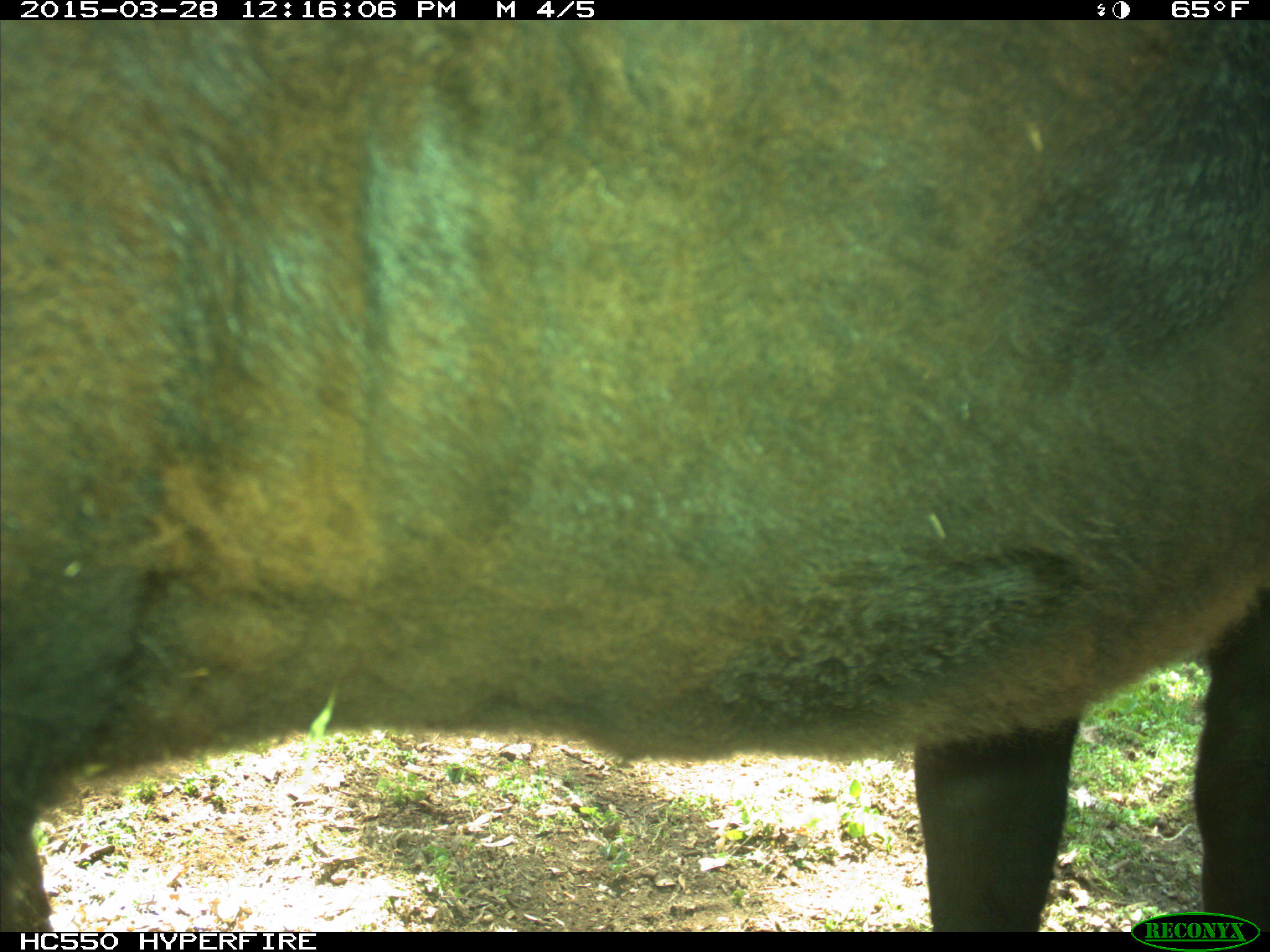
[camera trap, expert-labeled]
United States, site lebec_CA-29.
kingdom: Animalia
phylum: Chordata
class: Mammalia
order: Artiodactyla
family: Bovidae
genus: Bos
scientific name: Bos taurus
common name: domestic cow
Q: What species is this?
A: Bos taurus (domestic cow).